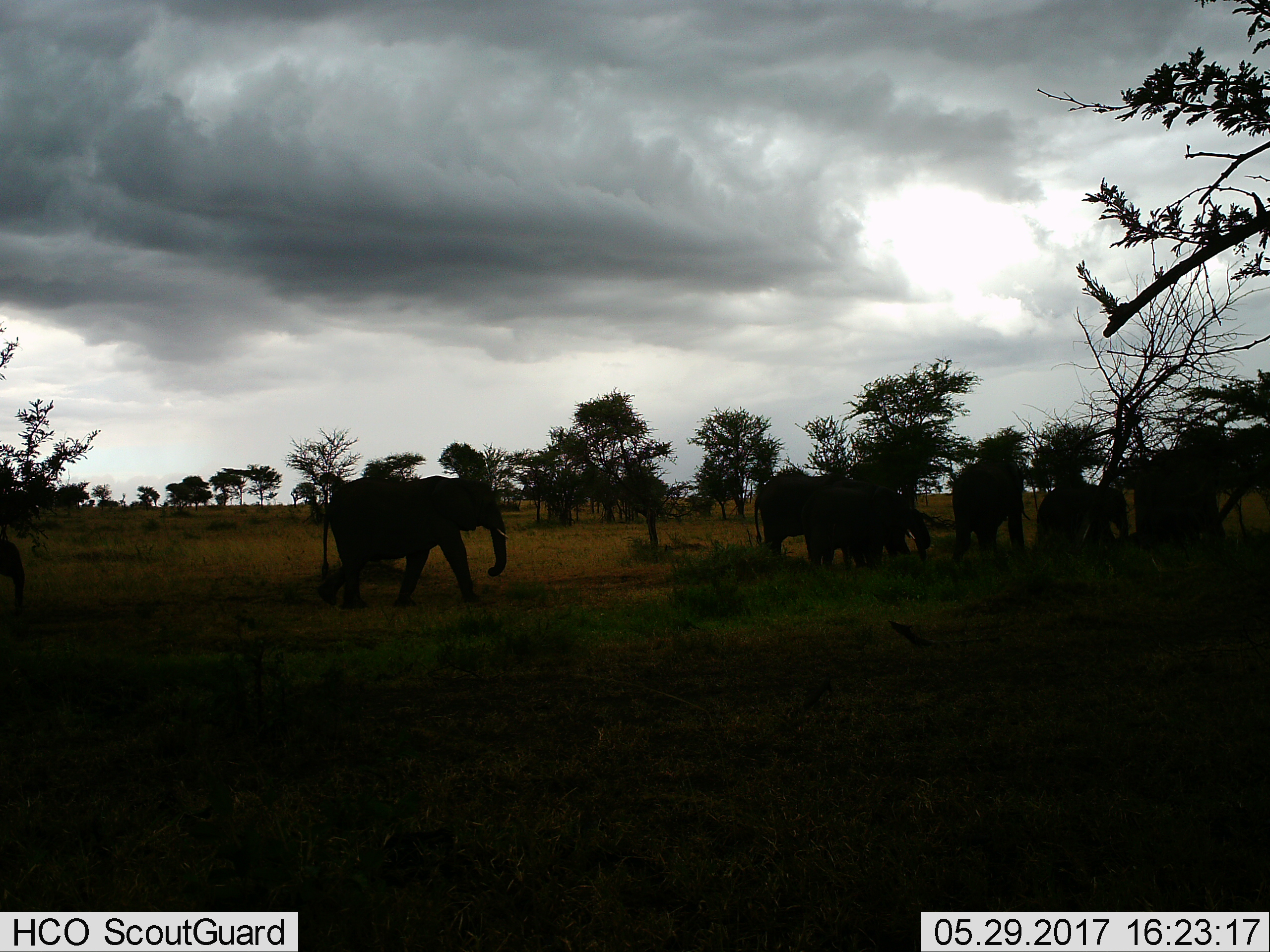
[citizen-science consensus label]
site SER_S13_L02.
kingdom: Animalia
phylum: Chordata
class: Mammalia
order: Proboscidea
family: Elephantidae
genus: Loxodonta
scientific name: Loxodonta africana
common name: african bush elephant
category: elephant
Elephant (african bush elephant) (Loxodonta africana), count 7. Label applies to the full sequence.